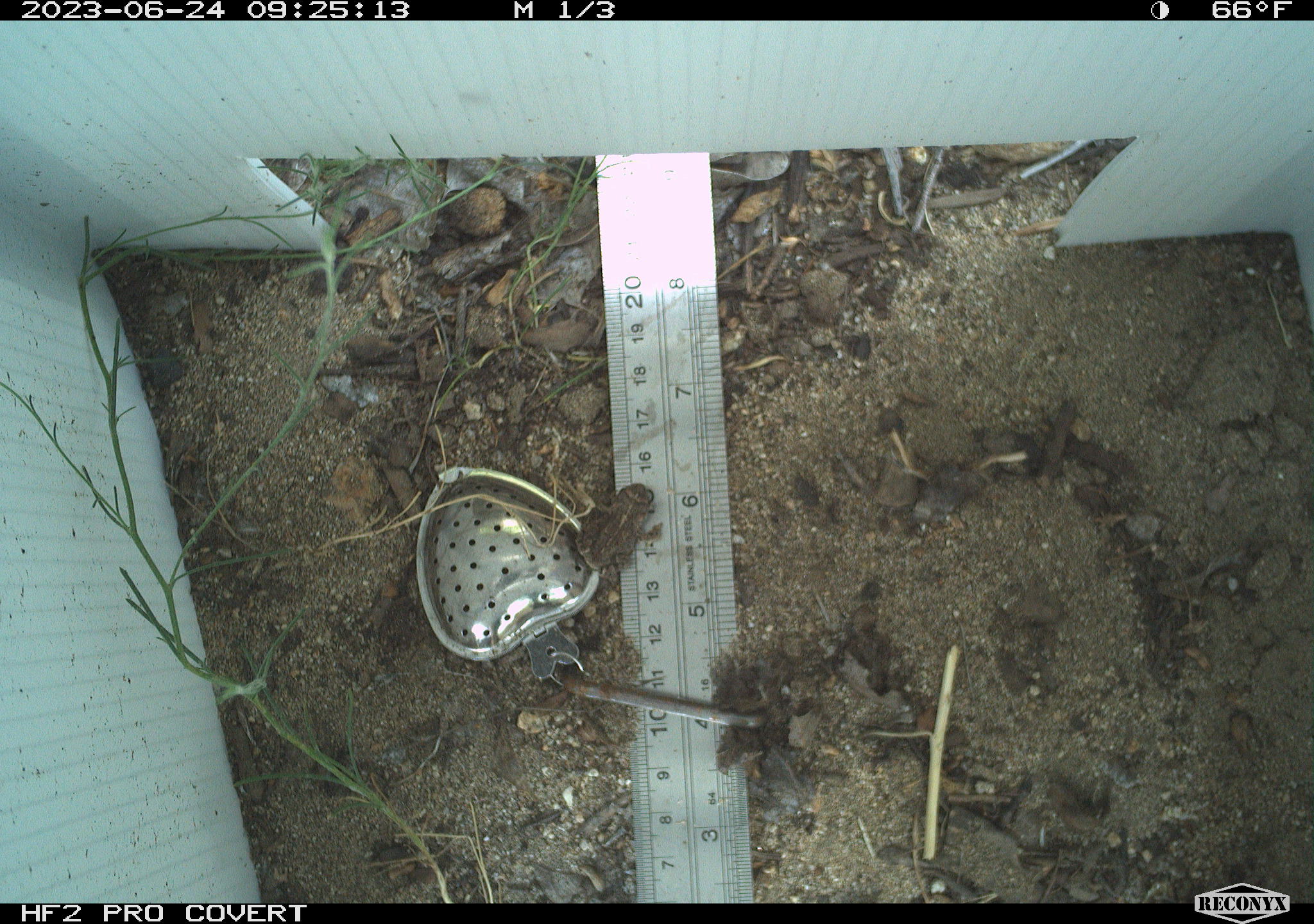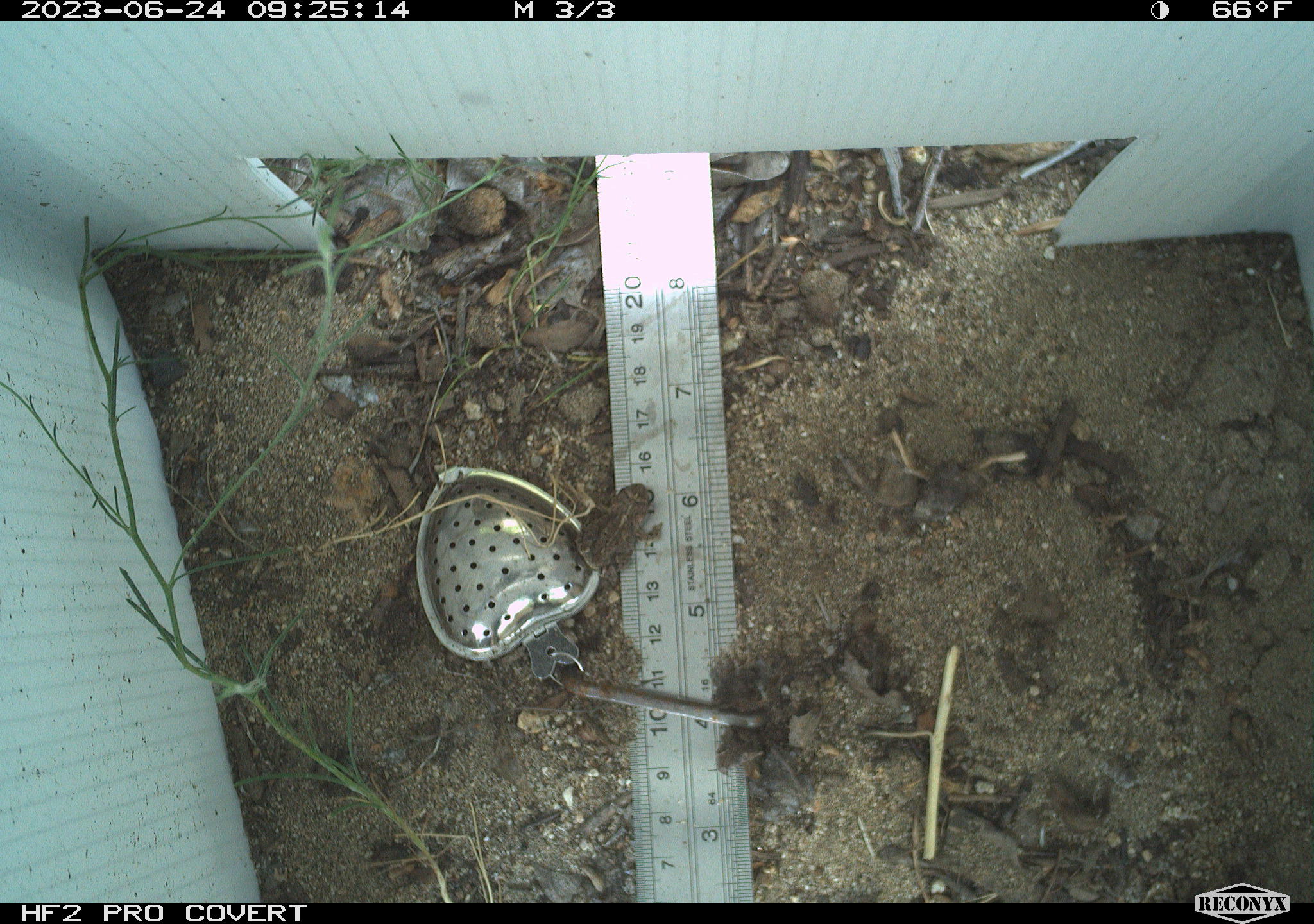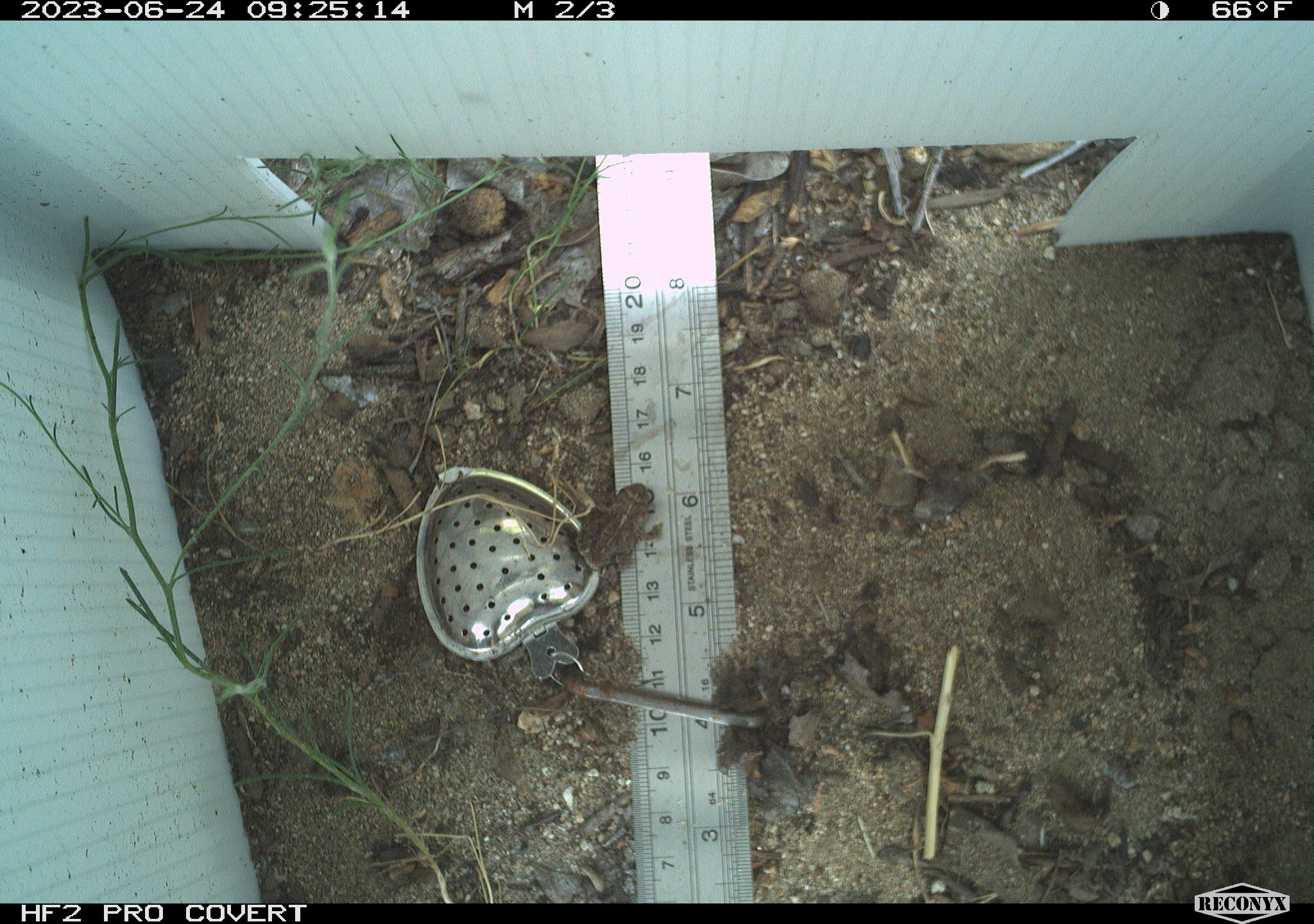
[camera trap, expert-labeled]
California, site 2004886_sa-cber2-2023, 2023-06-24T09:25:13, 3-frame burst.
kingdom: Animalia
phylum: Chordata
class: Amphibia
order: Anura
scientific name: Anura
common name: frogs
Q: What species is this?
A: Frogs (Anura).